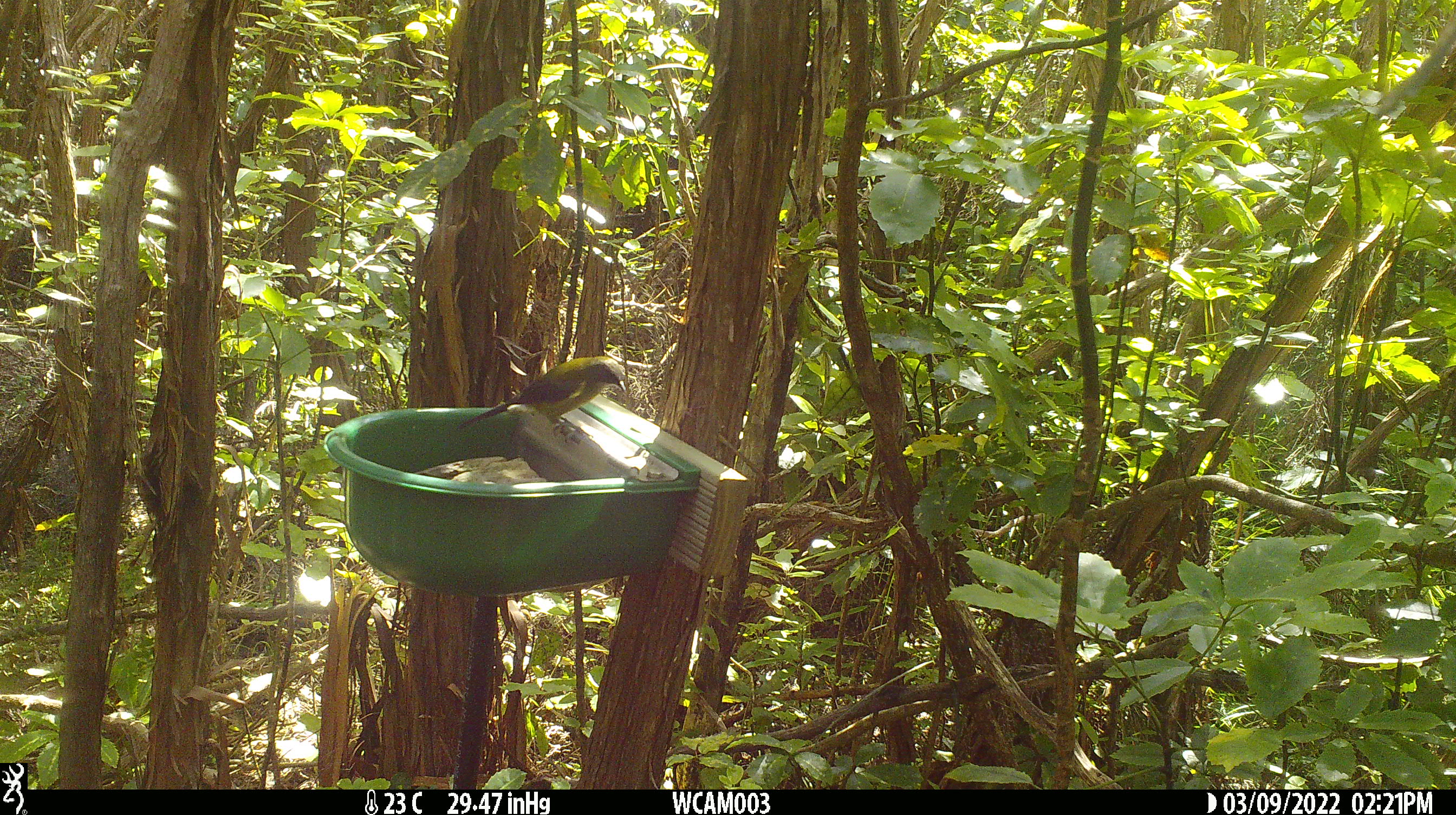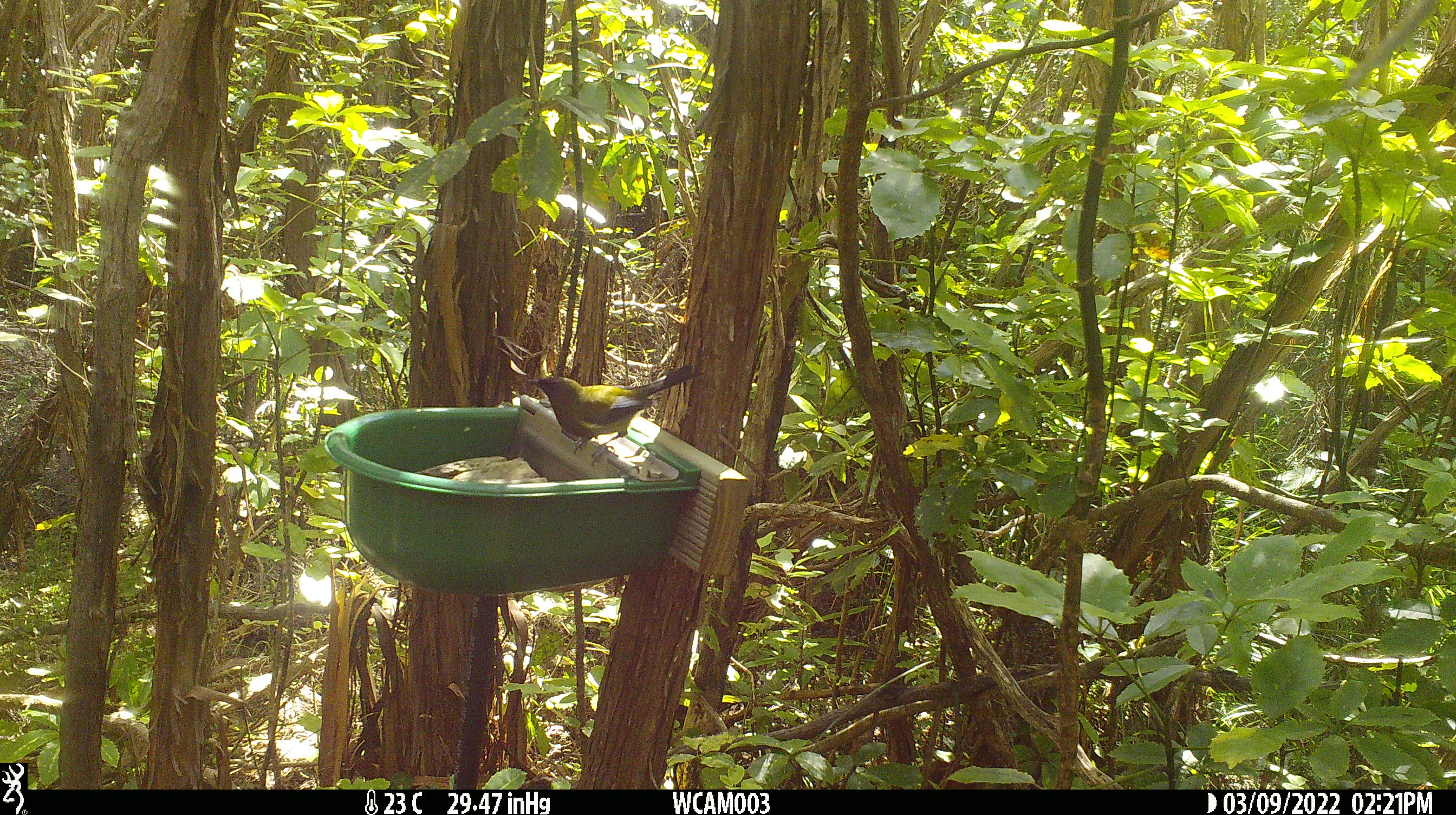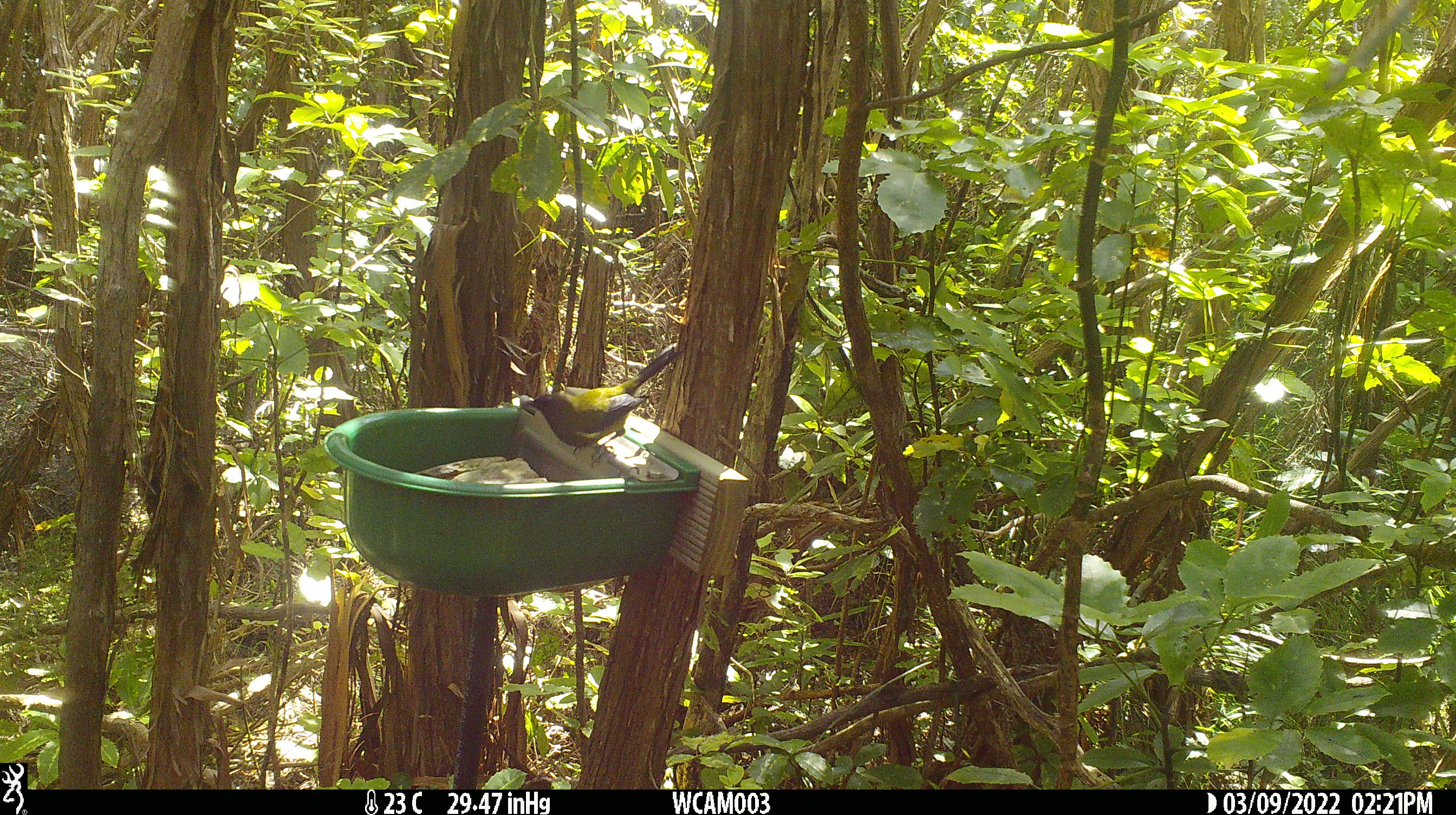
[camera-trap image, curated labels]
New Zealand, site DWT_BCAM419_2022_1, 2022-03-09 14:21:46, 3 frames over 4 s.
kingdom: Animalia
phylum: Chordata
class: Aves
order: Passeriformes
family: Meliphagidae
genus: Anthornis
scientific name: Anthornis melanura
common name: new zealand bellbird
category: bellbird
Bellbird (new zealand bellbird) (Anthornis melanura).